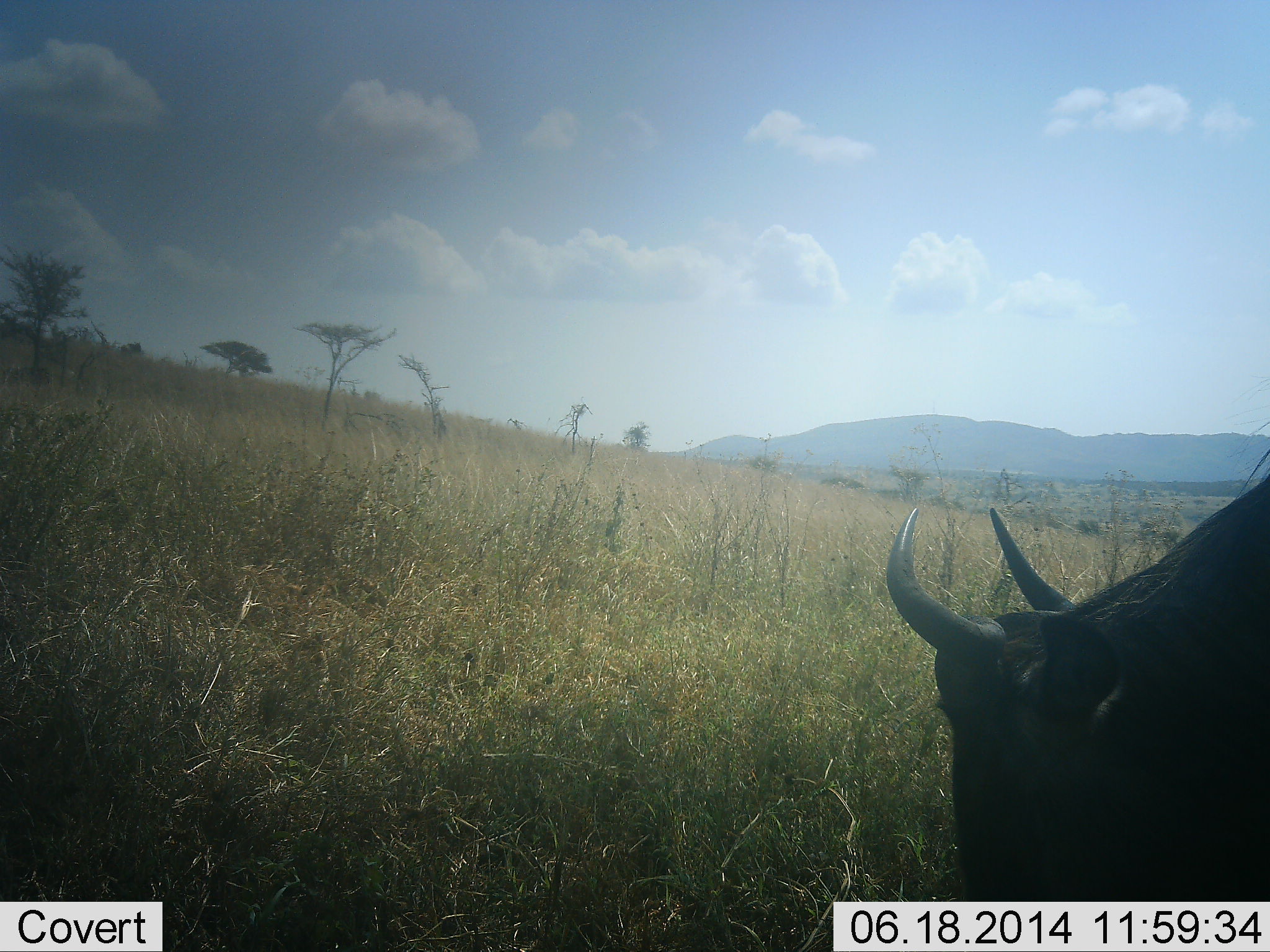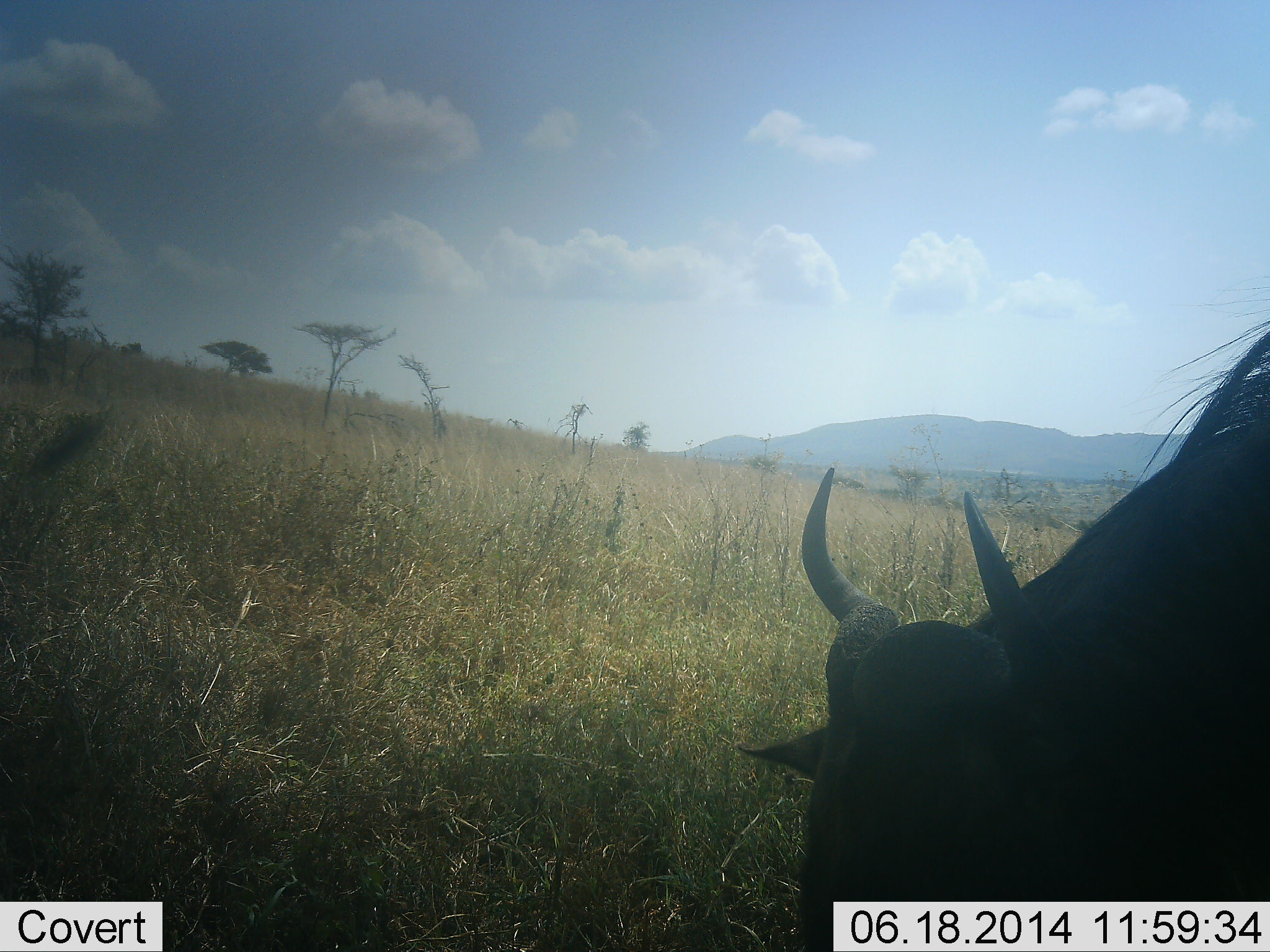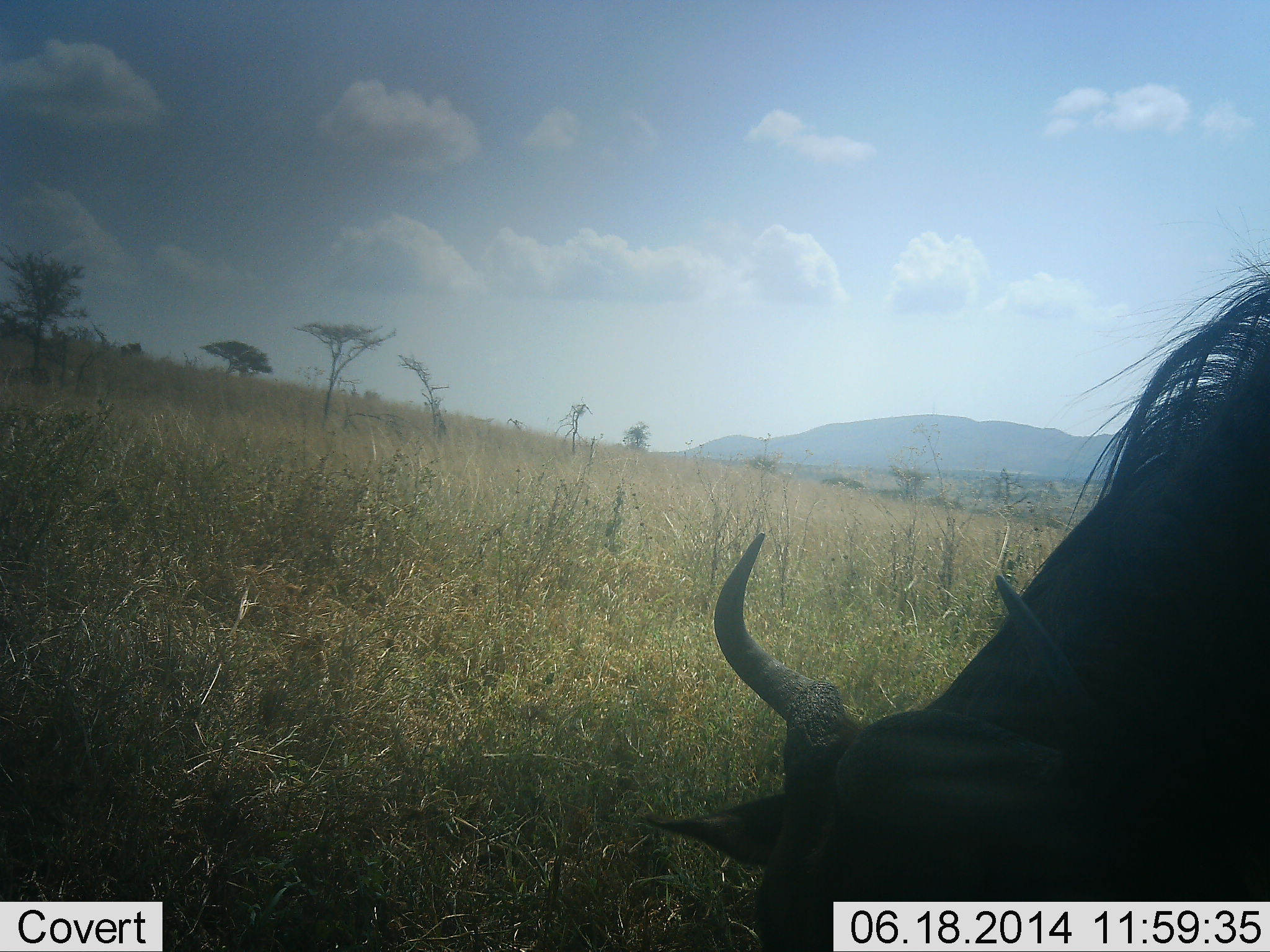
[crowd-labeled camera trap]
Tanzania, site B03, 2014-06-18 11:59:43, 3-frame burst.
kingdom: Animalia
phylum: Chordata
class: Mammalia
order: Artiodactyla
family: Bovidae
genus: Connochaetes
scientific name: Connochaetes taurinus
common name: blue wildebeest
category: wildebeest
Wildebeest (blue wildebeest) (Connochaetes taurinus), count 1. Behavior (volunteer vote fractions): standing 20%, resting 0%, moving 20%, interacting 0%. Young present (vote fraction): 0%. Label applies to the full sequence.